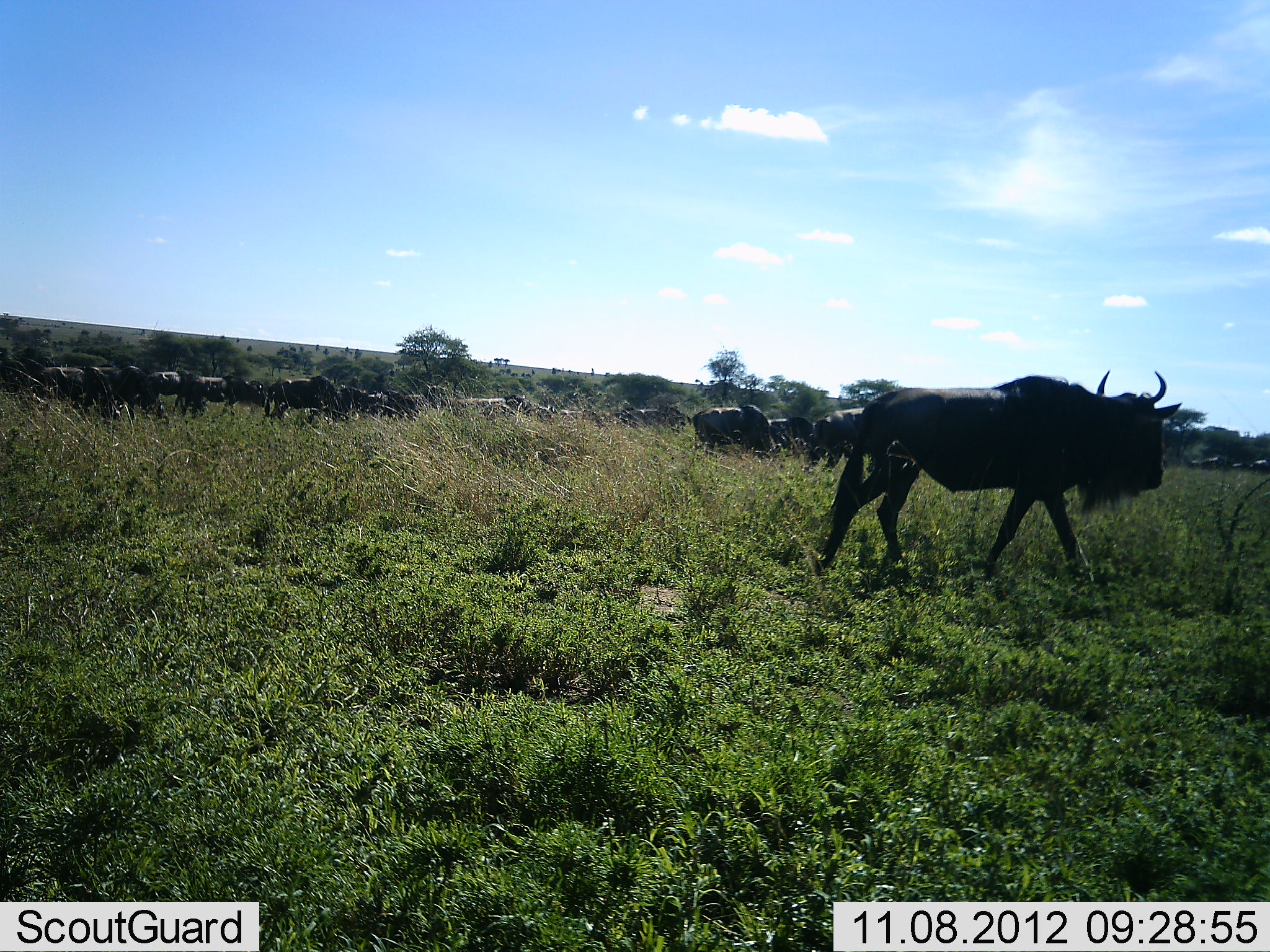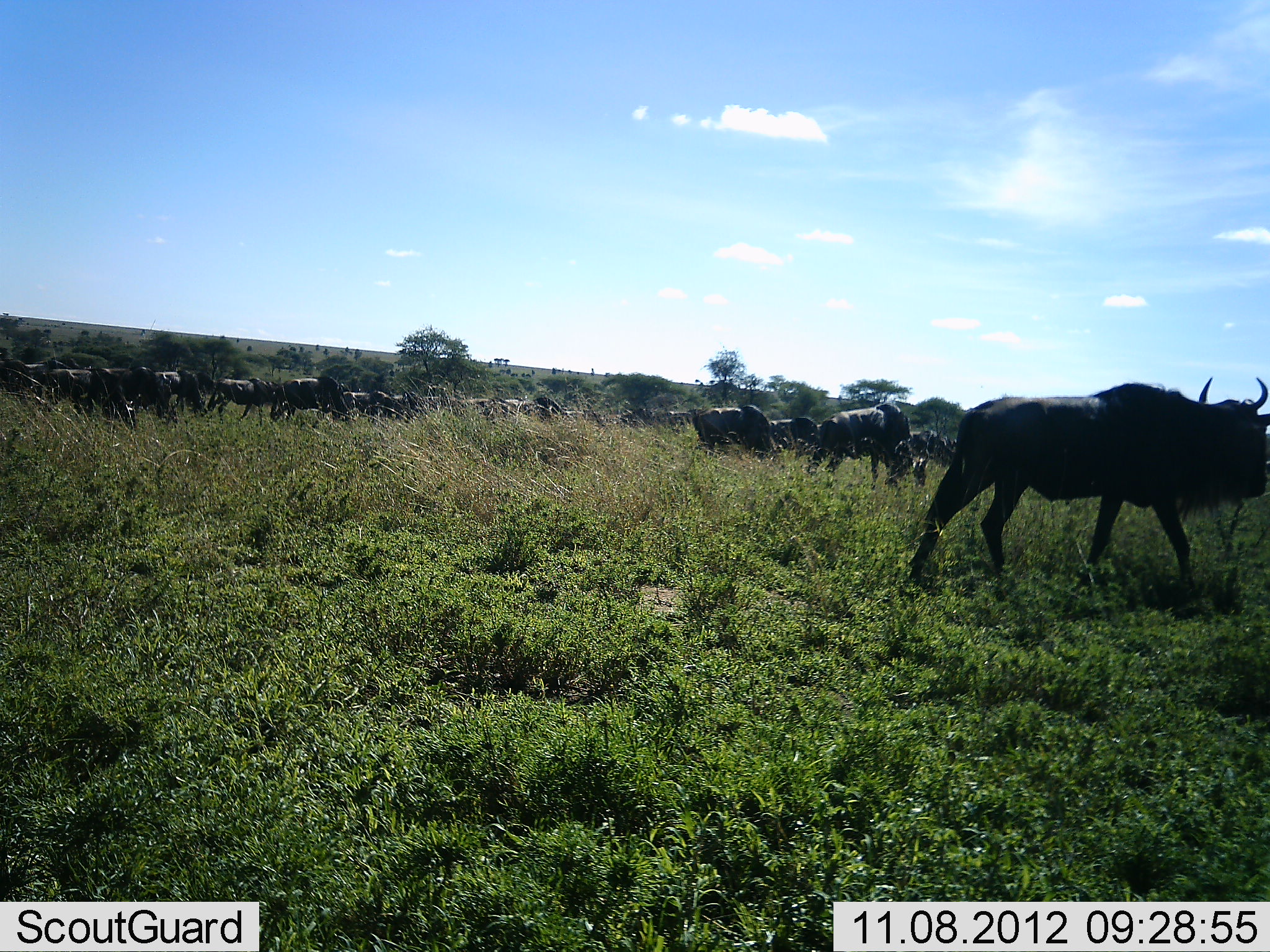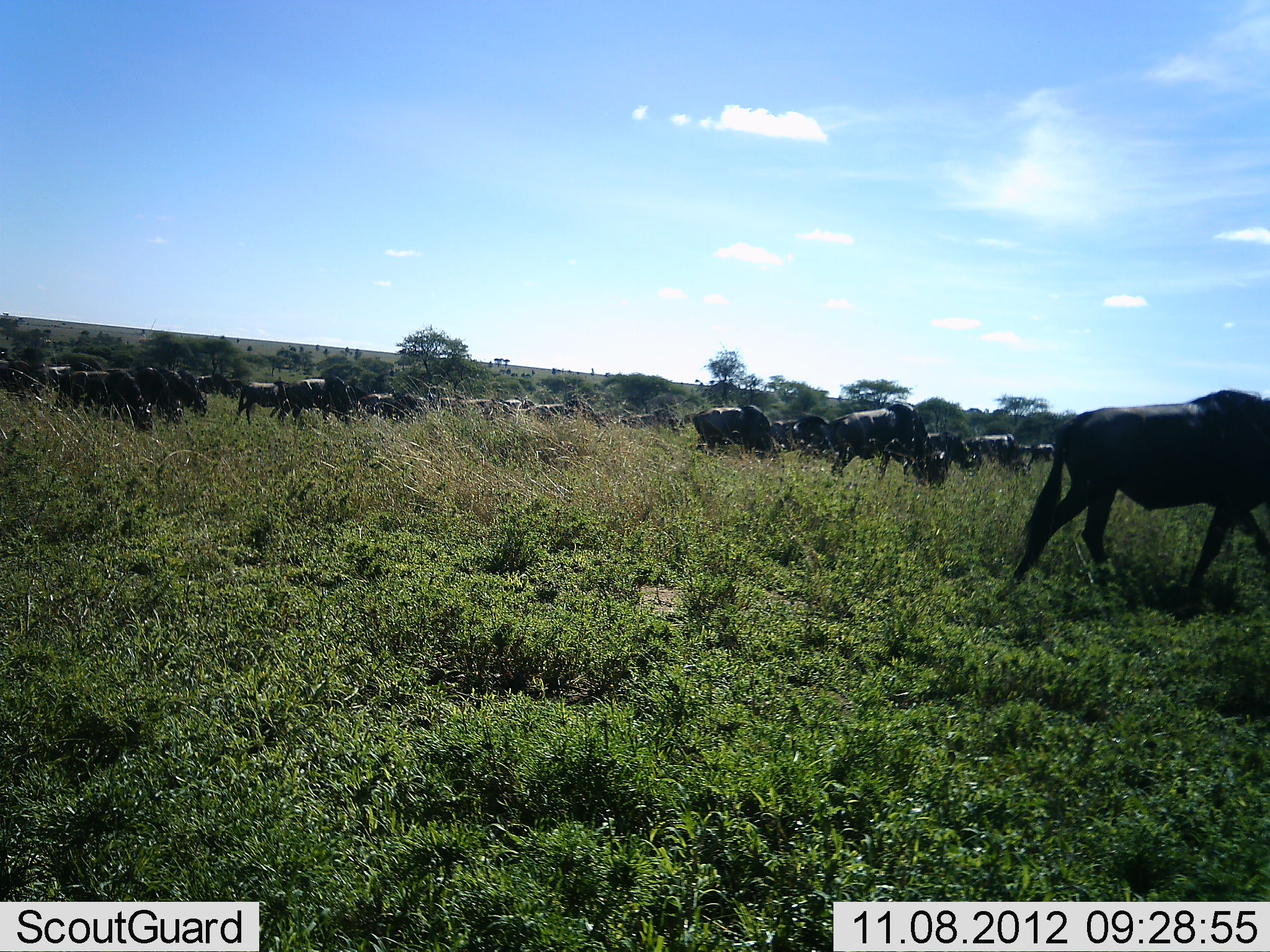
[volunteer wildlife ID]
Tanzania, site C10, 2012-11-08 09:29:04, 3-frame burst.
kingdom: Animalia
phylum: Chordata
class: Mammalia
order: Artiodactyla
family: Bovidae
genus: Connochaetes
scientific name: Connochaetes taurinus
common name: blue wildebeest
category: wildebeest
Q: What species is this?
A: Wildebeest (blue wildebeest) (Connochaetes taurinus).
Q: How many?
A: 11-50.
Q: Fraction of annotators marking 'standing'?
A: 9%.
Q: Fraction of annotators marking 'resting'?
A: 0%.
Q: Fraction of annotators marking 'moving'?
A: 91%.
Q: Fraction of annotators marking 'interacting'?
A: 0%.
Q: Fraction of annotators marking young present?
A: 0%.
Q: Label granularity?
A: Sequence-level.